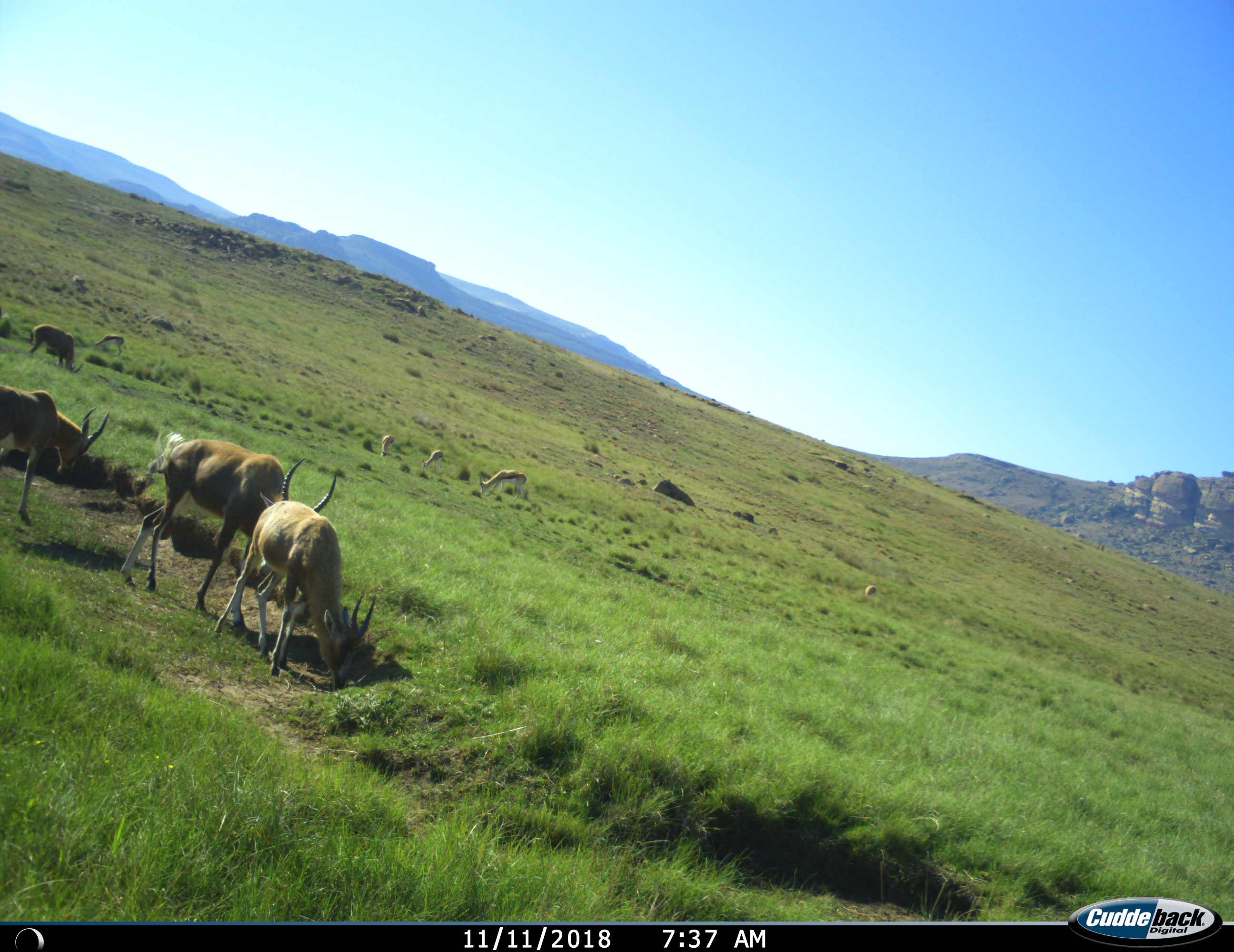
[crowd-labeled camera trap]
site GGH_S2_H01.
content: unidentified animal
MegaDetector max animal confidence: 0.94